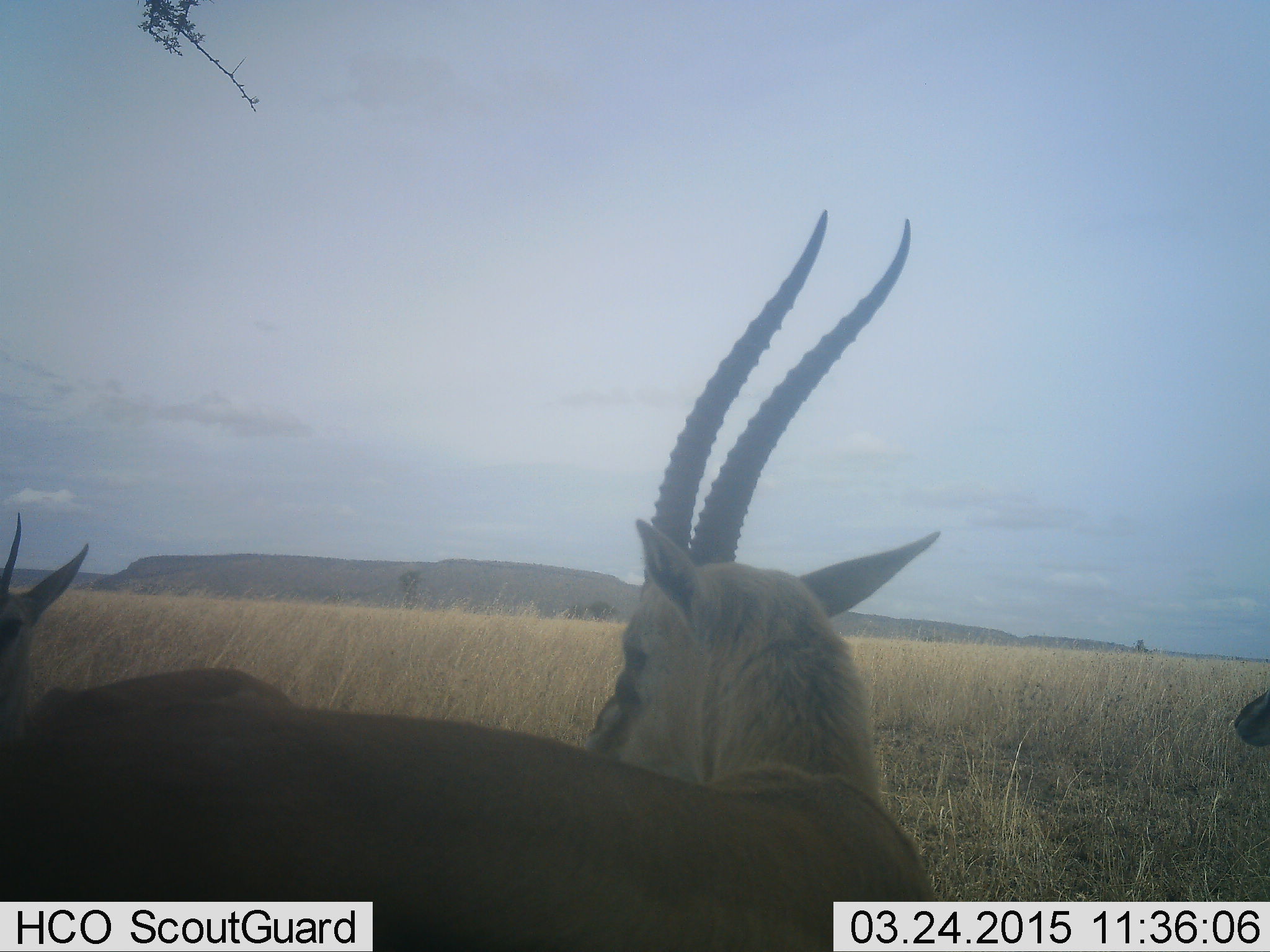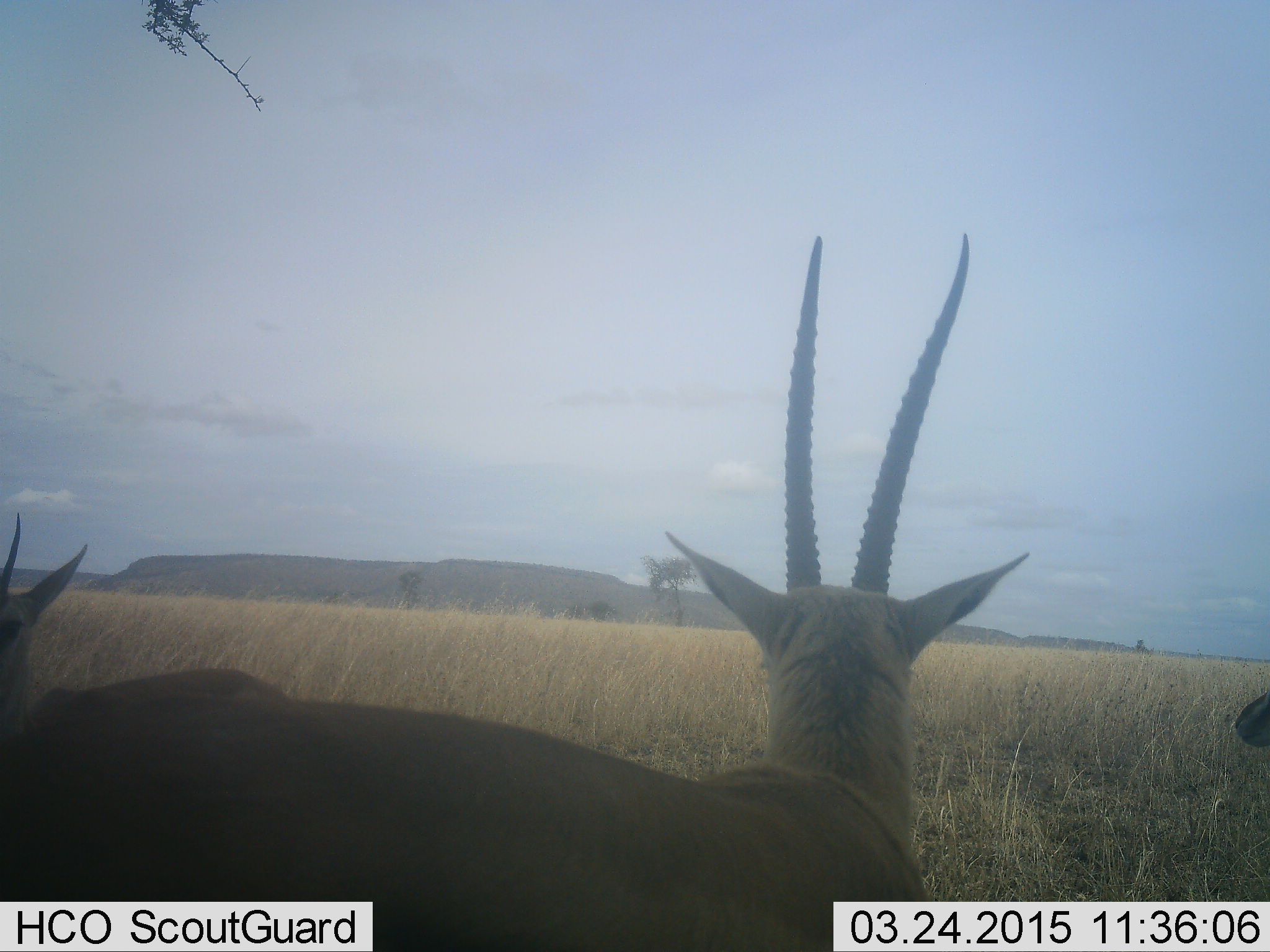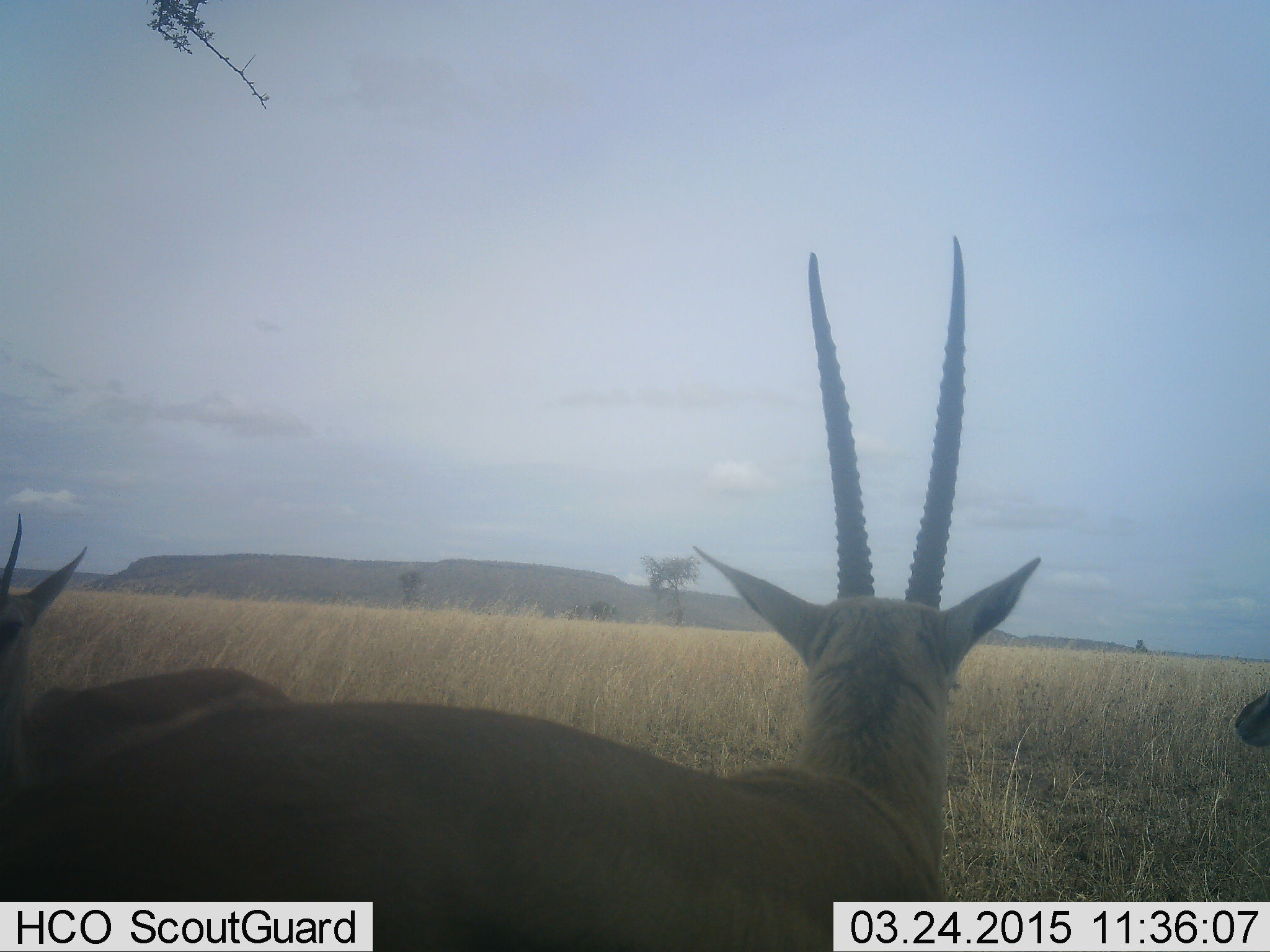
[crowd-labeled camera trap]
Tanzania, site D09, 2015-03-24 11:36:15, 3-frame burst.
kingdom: Animalia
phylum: Chordata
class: Mammalia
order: Artiodactyla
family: Bovidae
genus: Nanger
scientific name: Nanger granti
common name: grant's gazelle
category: gazellegrants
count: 2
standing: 80%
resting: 20%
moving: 0%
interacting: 10%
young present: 10%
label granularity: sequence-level